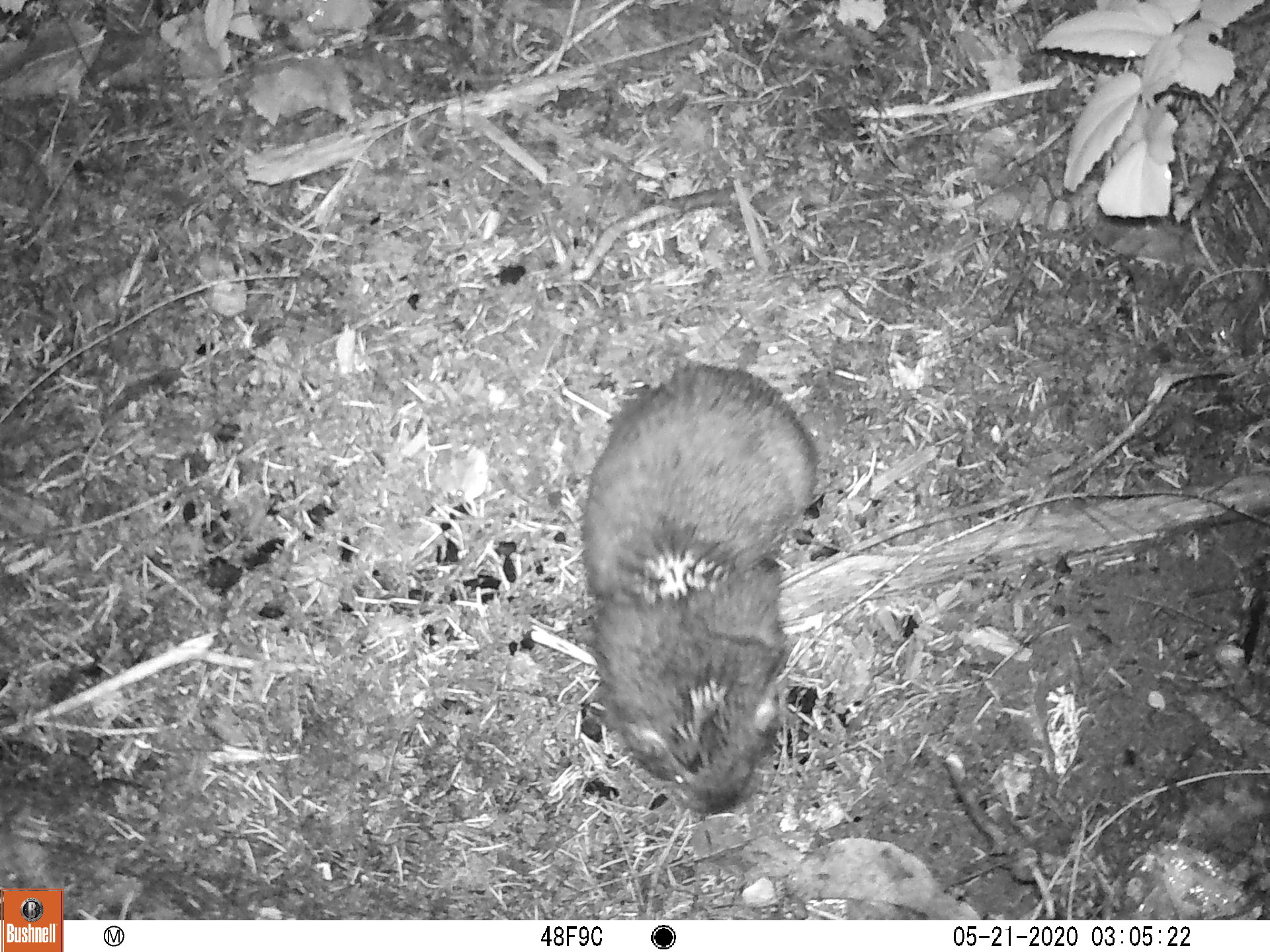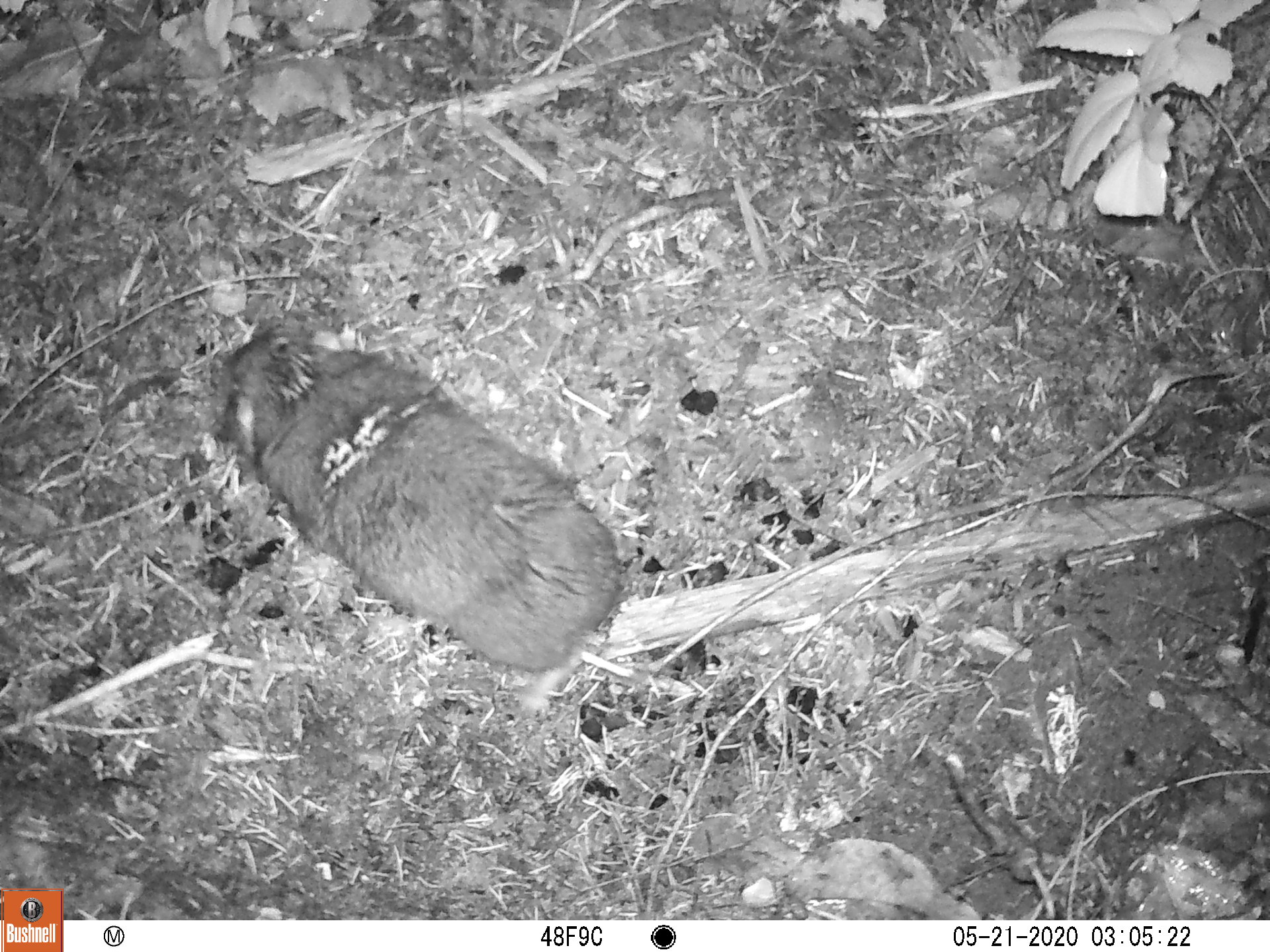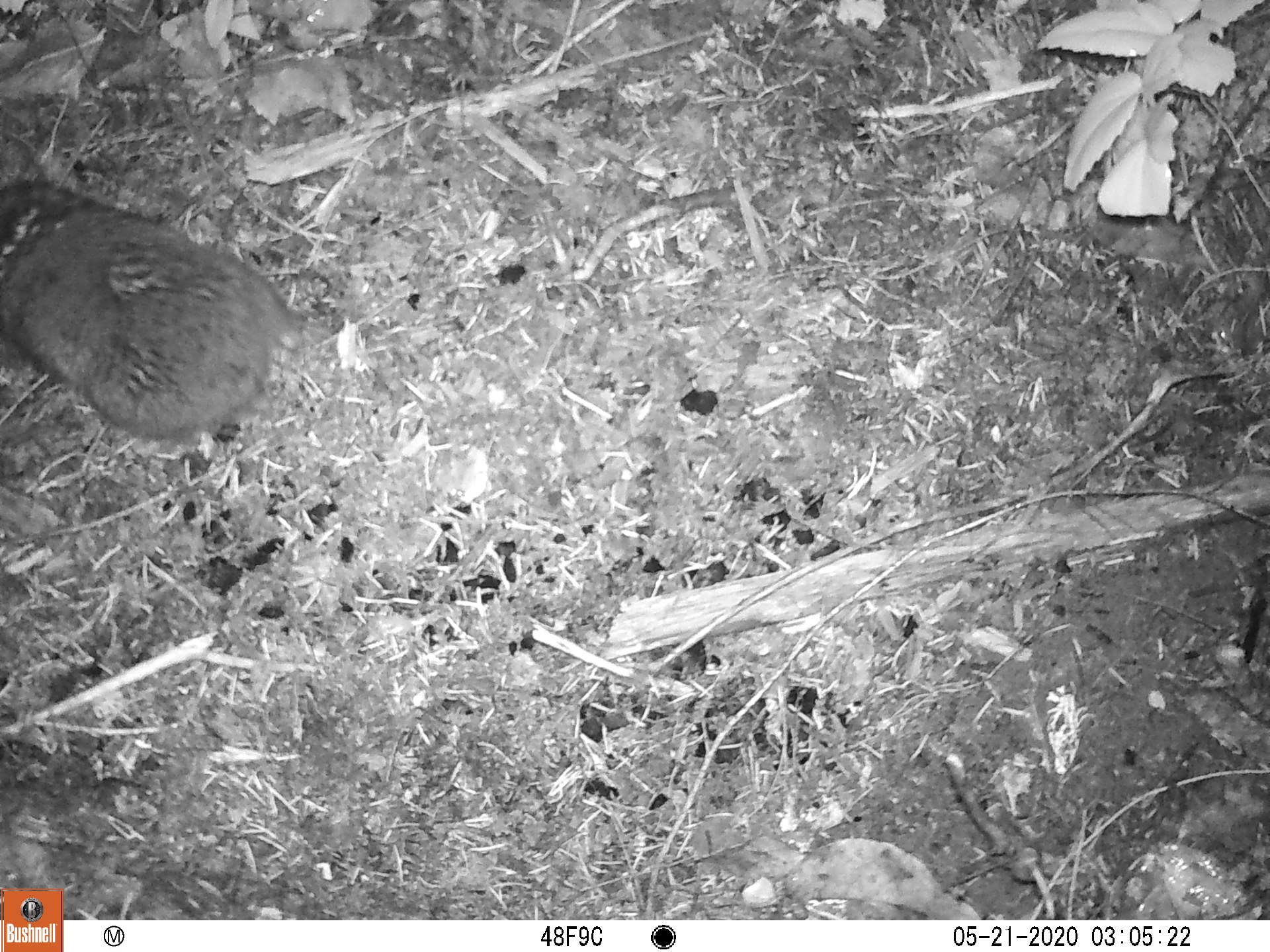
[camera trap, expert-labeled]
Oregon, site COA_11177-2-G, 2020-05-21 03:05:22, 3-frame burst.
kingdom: Animalia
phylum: Chordata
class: Mammalia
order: Rodentia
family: Aplodontiidae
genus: Aplodontia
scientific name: Aplodontia rufa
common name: mountain beaver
Mountain beaver (Aplodontia rufa).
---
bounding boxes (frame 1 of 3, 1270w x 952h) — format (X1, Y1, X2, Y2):
mountain beaver: (561, 342, 836, 820)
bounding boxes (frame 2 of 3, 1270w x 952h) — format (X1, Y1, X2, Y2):
mountain beaver: (206, 316, 627, 679)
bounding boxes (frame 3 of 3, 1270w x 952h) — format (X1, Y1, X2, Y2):
mountain beaver: (3, 166, 298, 450)